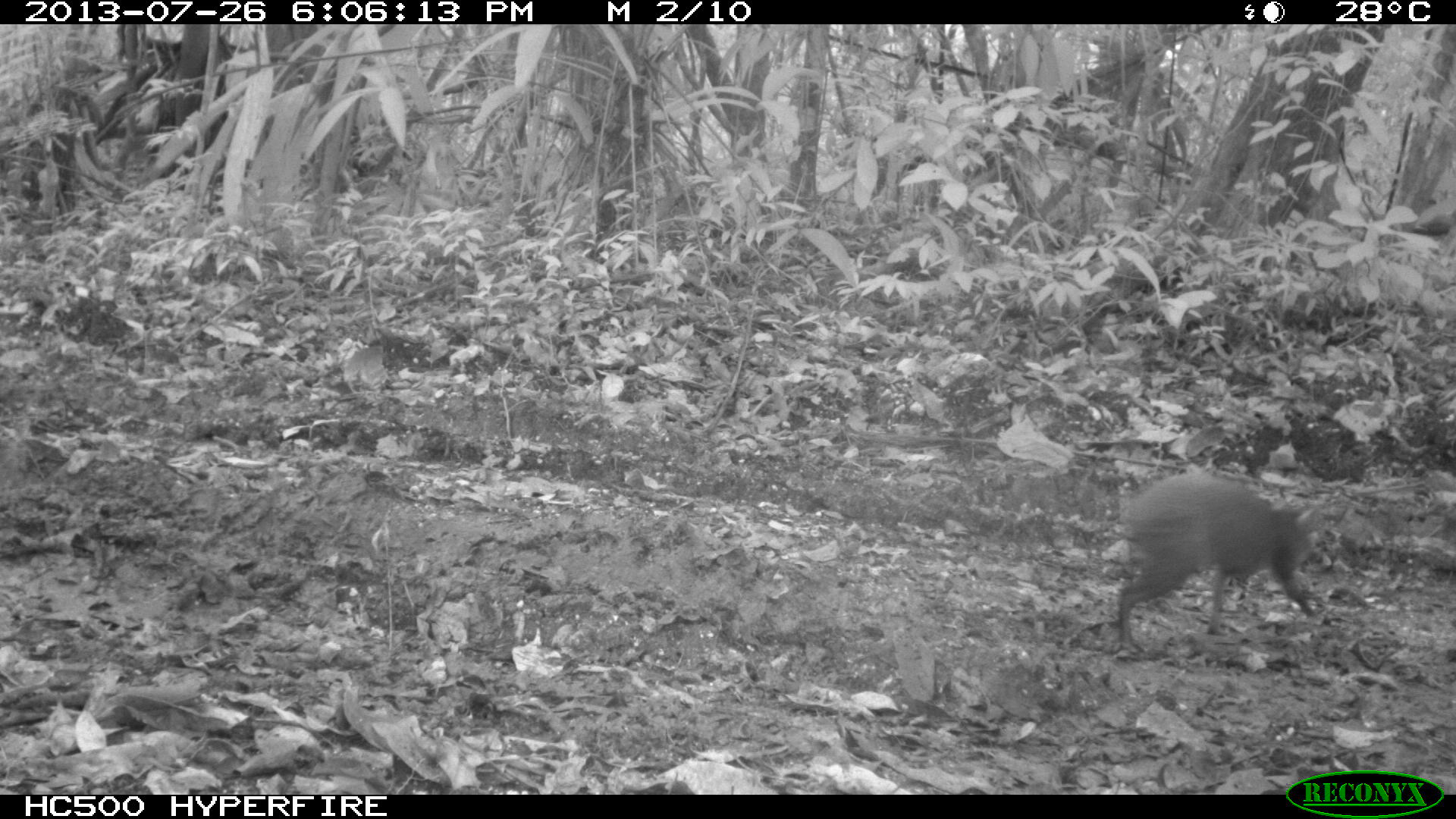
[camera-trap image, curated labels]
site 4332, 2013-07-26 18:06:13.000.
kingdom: Animalia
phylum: Chordata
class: Mammalia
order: Rodentia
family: Dasyproctidae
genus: Dasyprocta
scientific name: Dasyprocta punctata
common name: central american agouti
Dasyprocta punctata (central american agouti), count 1.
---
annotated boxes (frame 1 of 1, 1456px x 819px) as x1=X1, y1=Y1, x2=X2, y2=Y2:
dasyprocta punctata: x1=1114, y1=472, x2=1321, y2=651